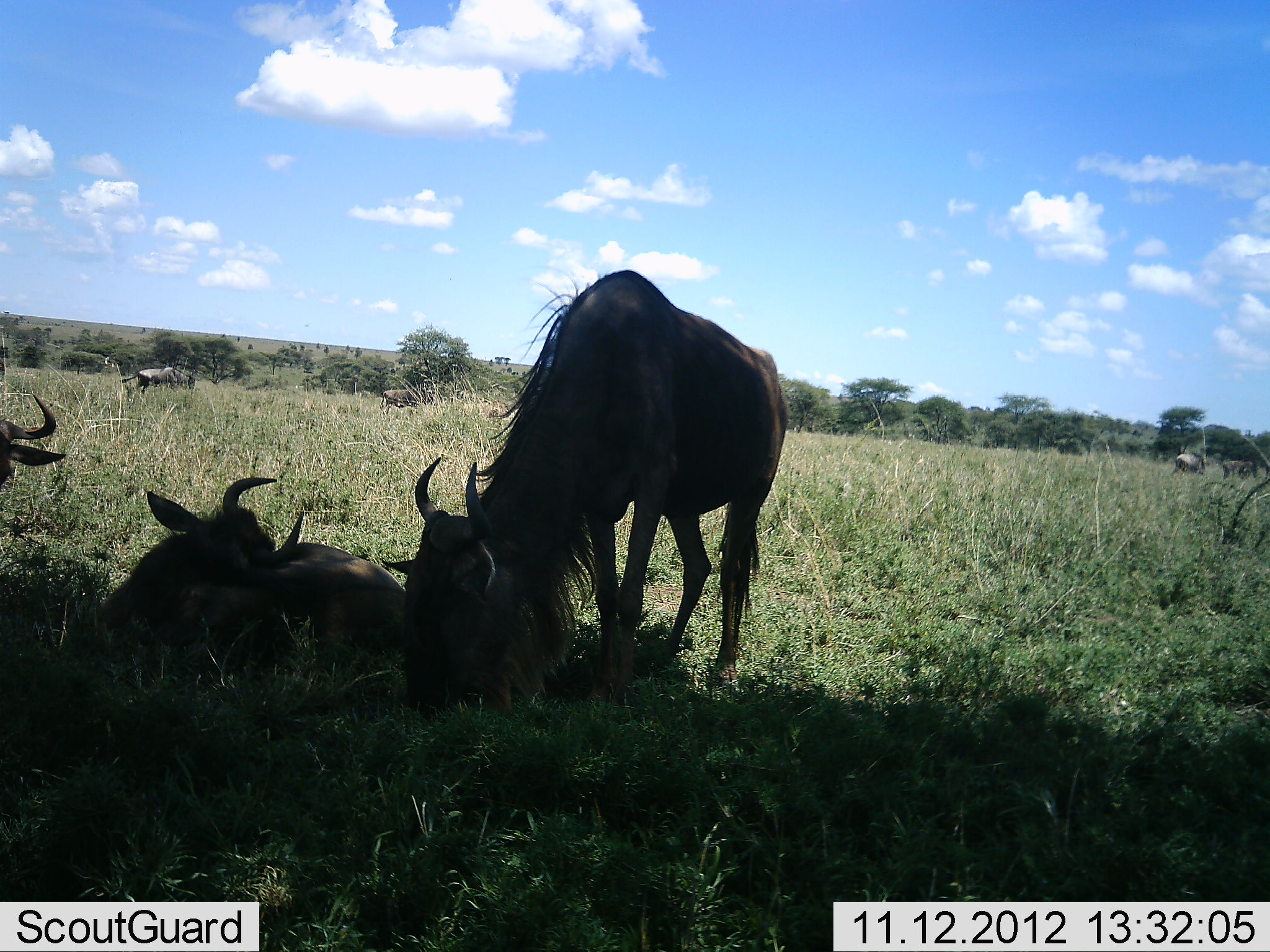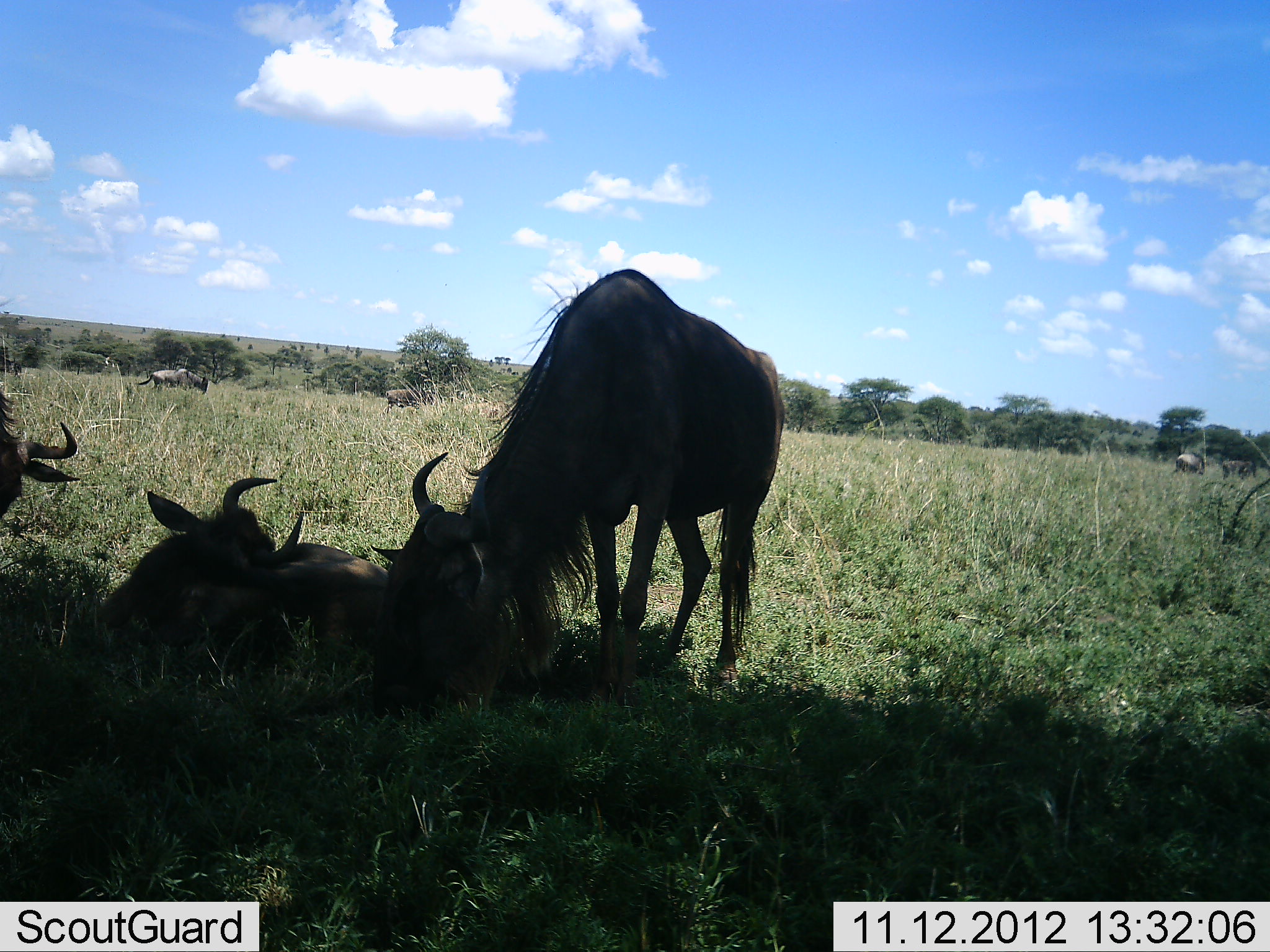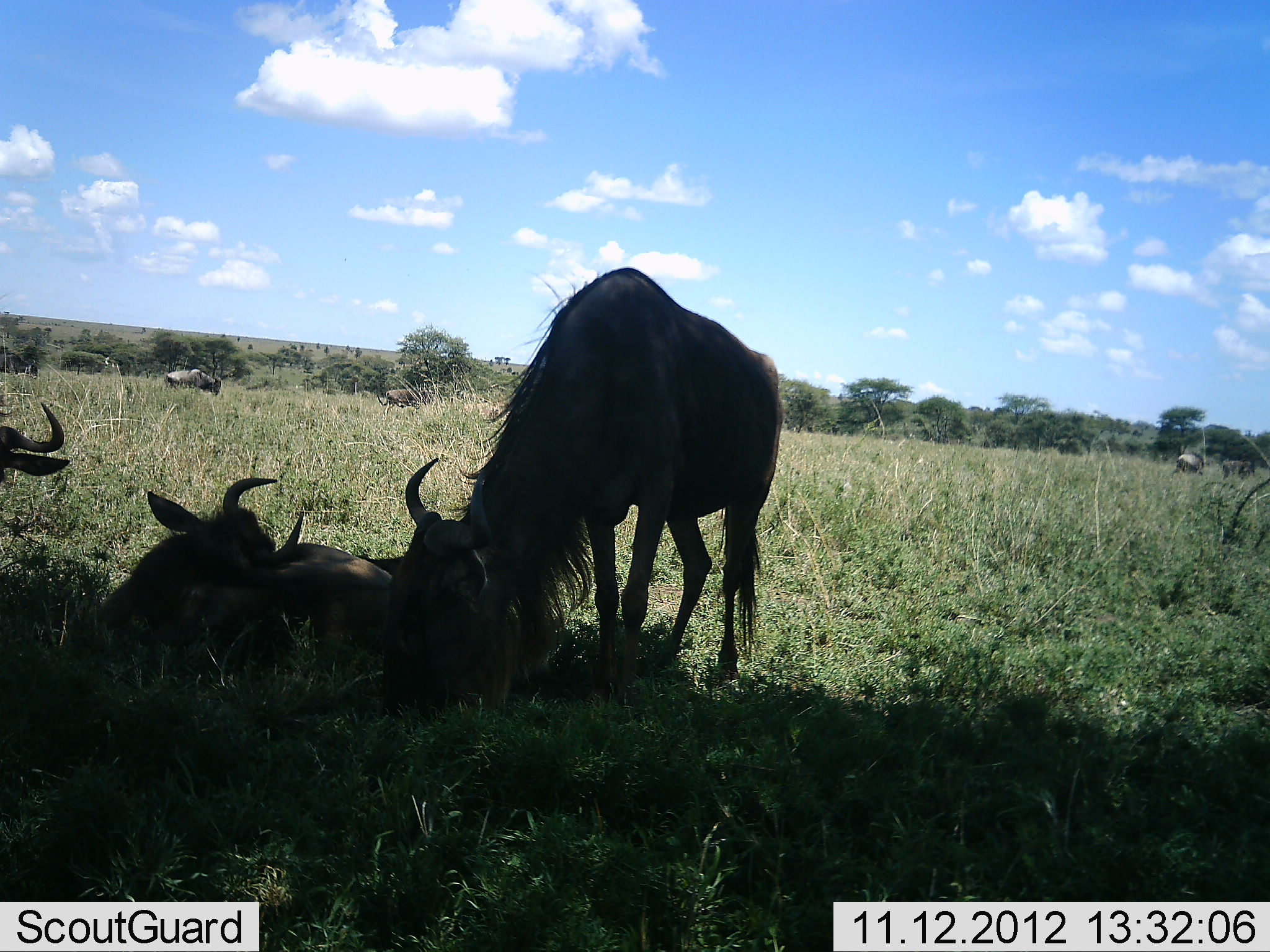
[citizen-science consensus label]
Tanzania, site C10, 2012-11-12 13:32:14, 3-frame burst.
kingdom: Animalia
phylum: Chordata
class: Mammalia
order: Artiodactyla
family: Bovidae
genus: Connochaetes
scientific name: Connochaetes taurinus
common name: blue wildebeest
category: wildebeest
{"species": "wildebeest (blue wildebeest) (Connochaetes taurinus)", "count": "6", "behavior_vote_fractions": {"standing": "60%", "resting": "90%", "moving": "50%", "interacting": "20%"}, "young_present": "0%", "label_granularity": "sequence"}